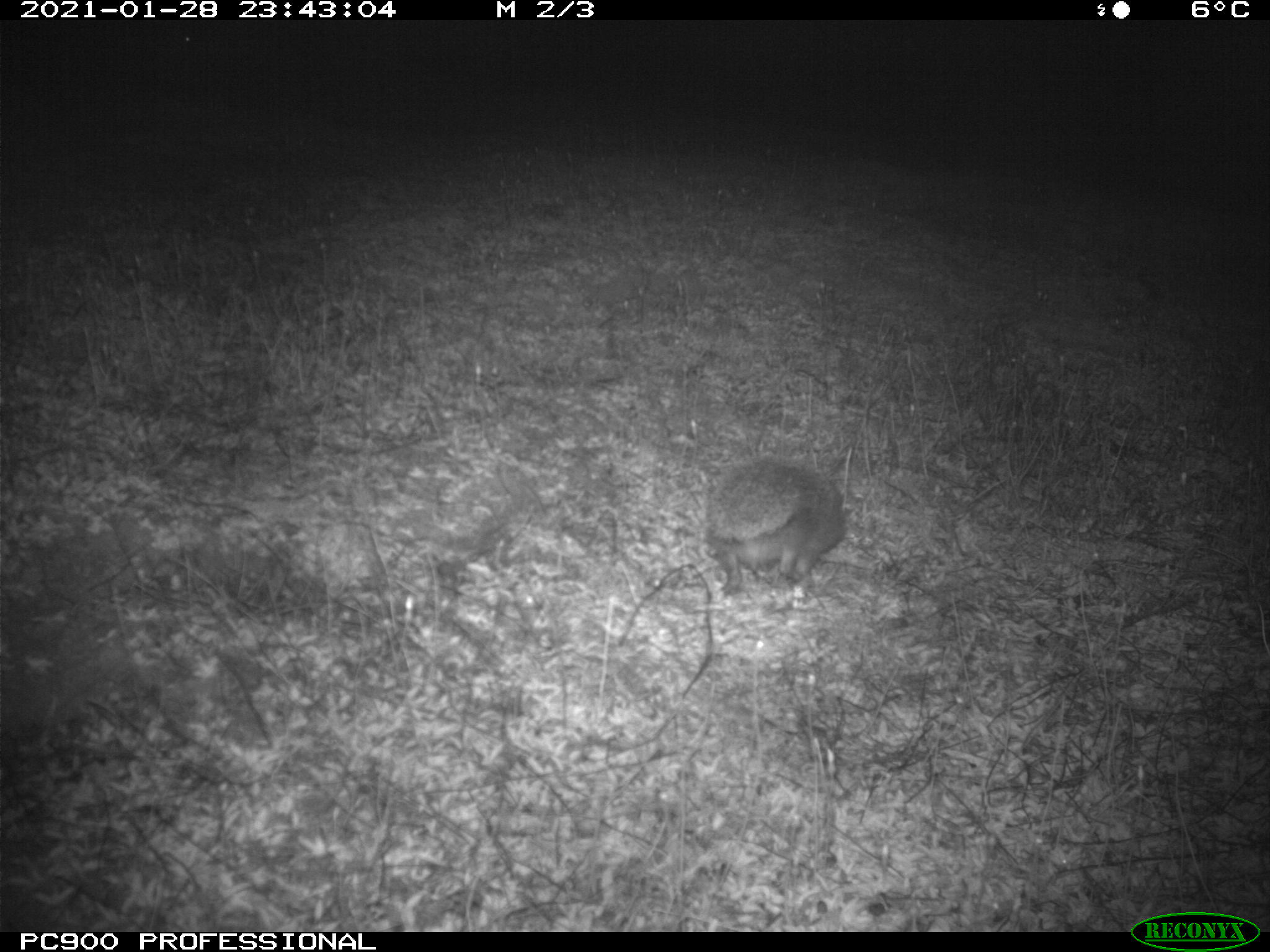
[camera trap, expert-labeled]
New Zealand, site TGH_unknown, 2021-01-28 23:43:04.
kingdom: Animalia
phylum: Chordata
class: Mammalia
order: Eulipotyphla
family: Erinaceidae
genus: Erinaceus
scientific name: Erinaceus europaeus europaeus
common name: european hedgehog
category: hedgehog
Hedgehog (european hedgehog) (Erinaceus europaeus europaeus).